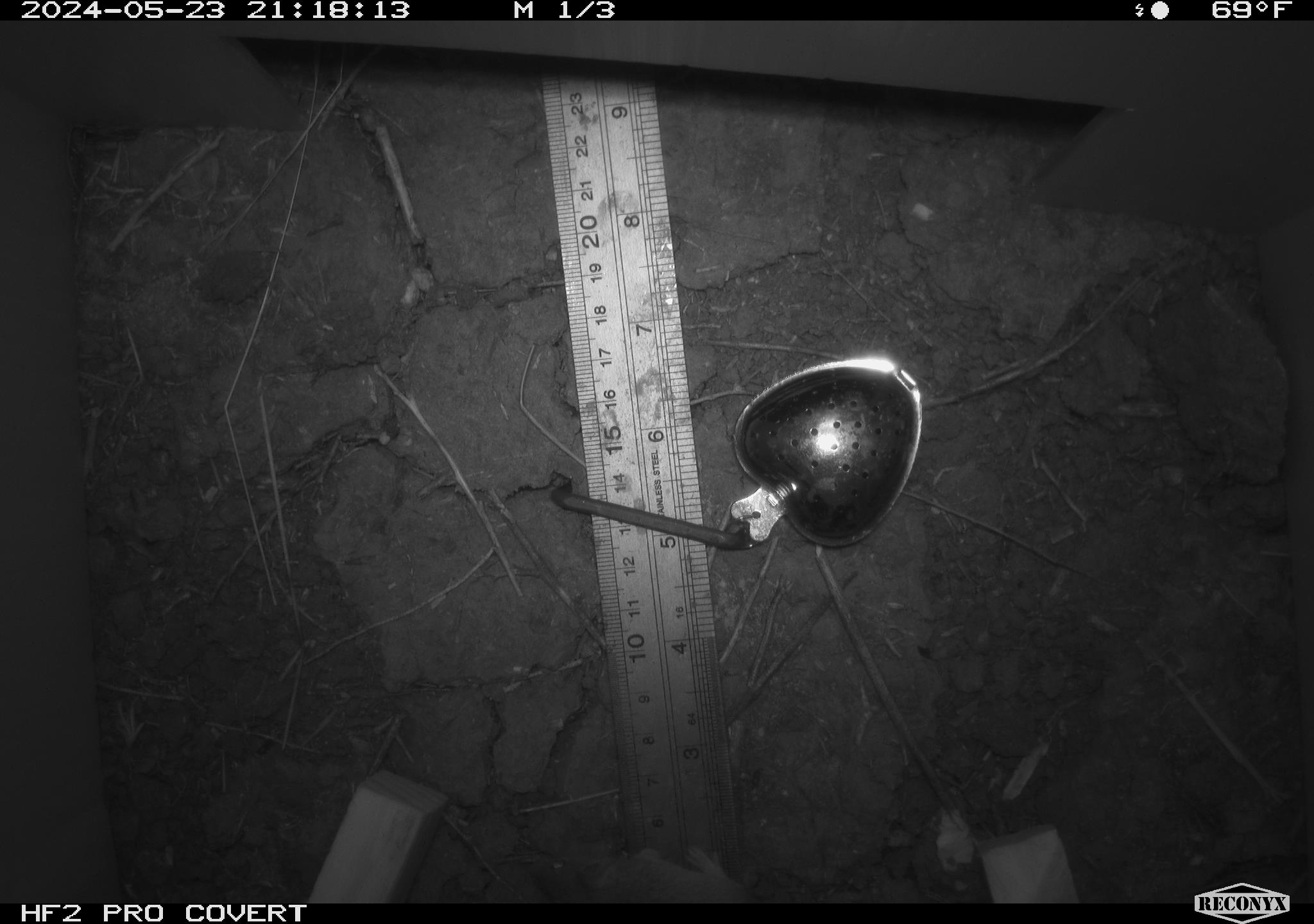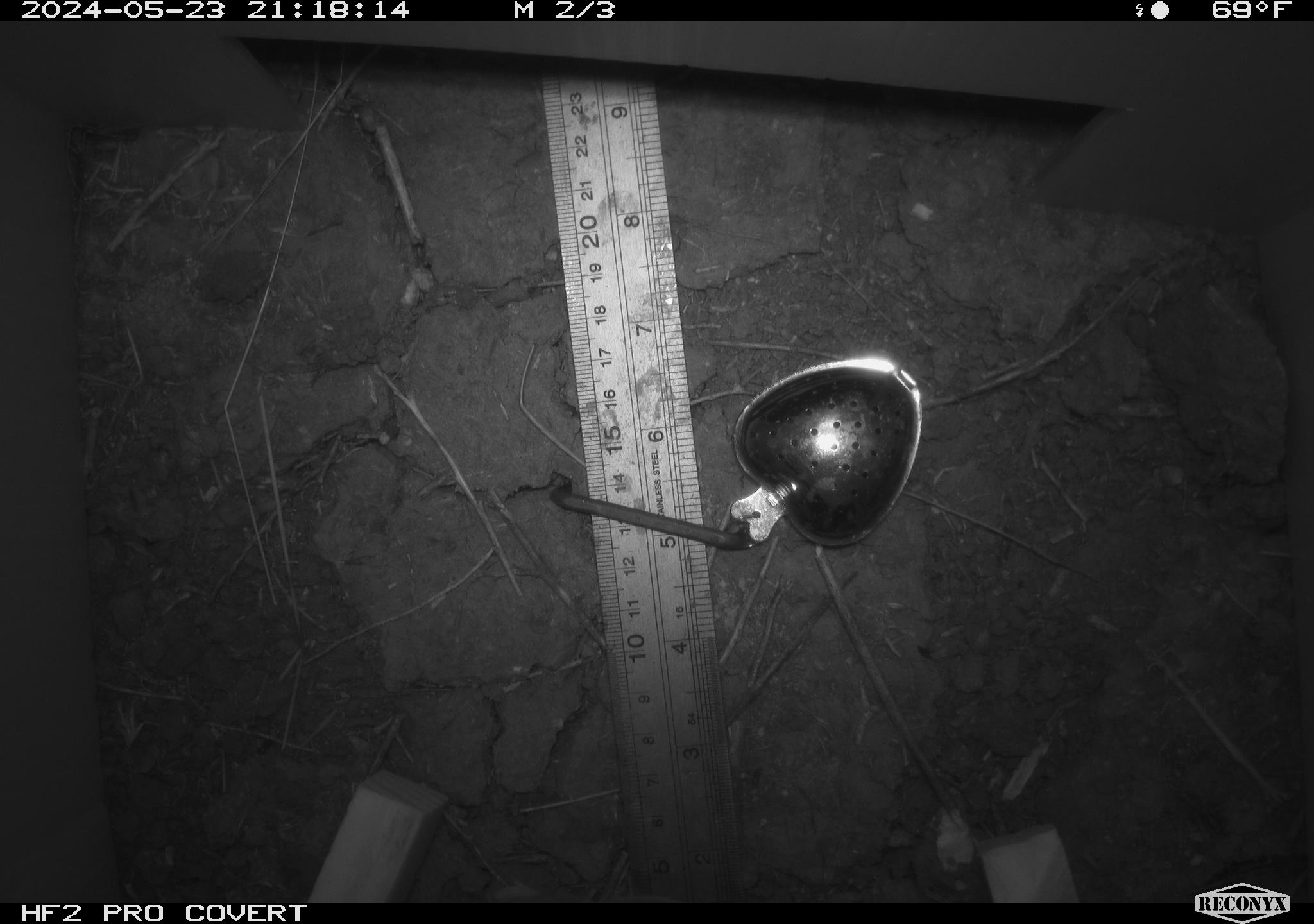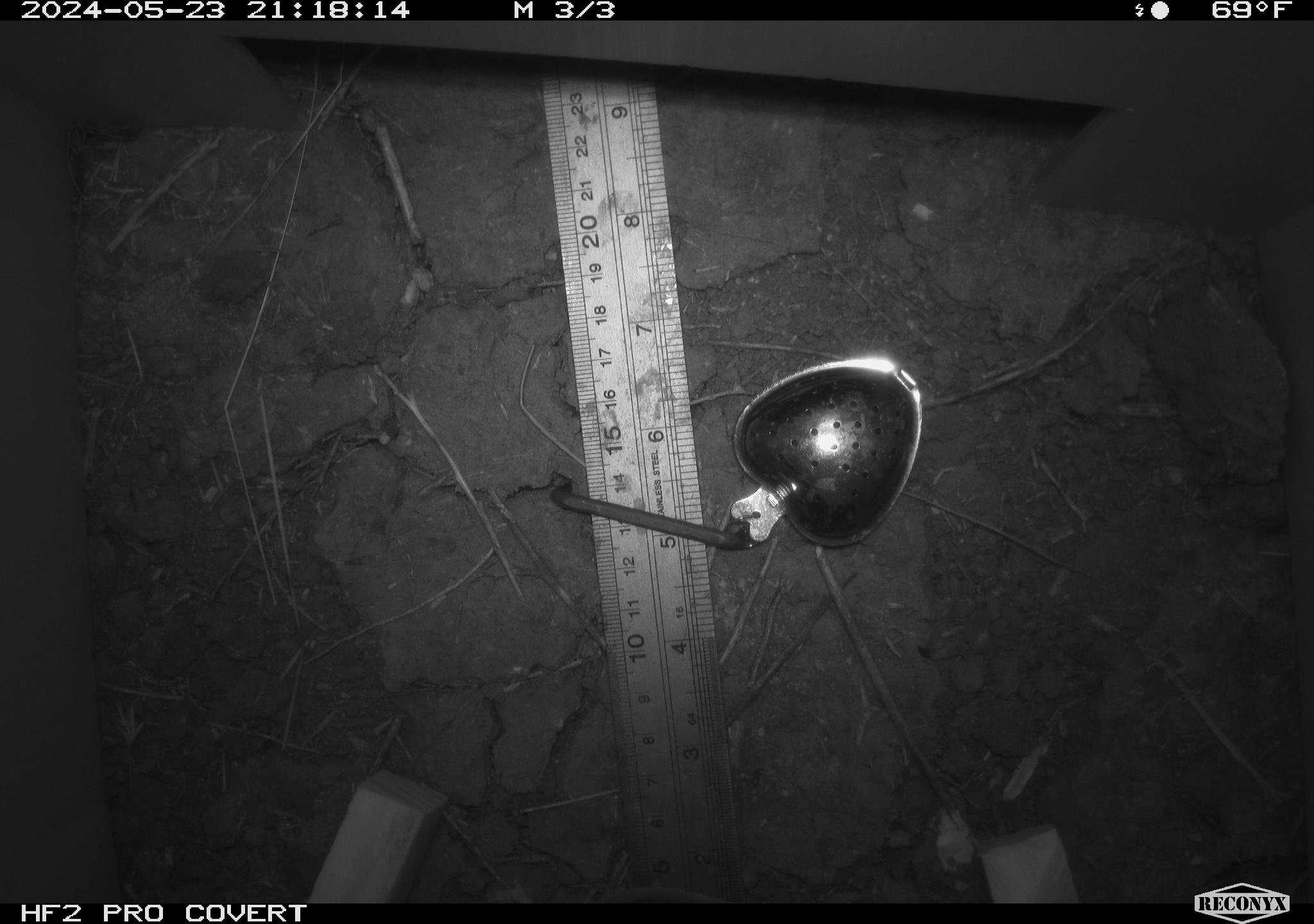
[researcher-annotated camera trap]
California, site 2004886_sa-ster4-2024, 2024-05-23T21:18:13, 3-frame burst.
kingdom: Animalia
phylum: Chordata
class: Mammalia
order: Rodentia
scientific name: Rodentia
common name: mouse species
Mouse species (Rodentia).